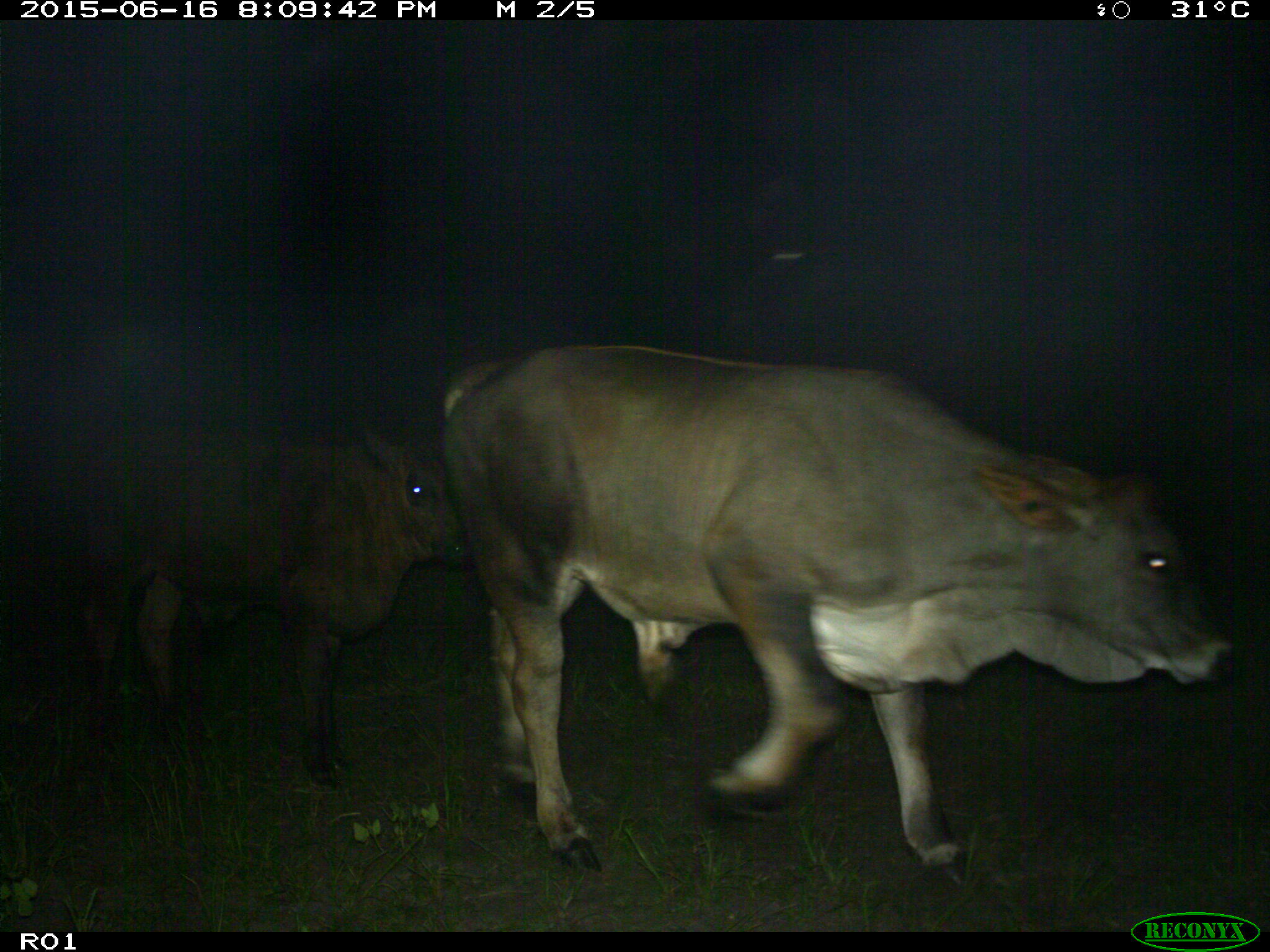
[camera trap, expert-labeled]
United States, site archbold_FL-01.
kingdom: Animalia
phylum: Chordata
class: Mammalia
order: Artiodactyla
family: Bovidae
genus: Bos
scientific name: Bos taurus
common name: domestic cow